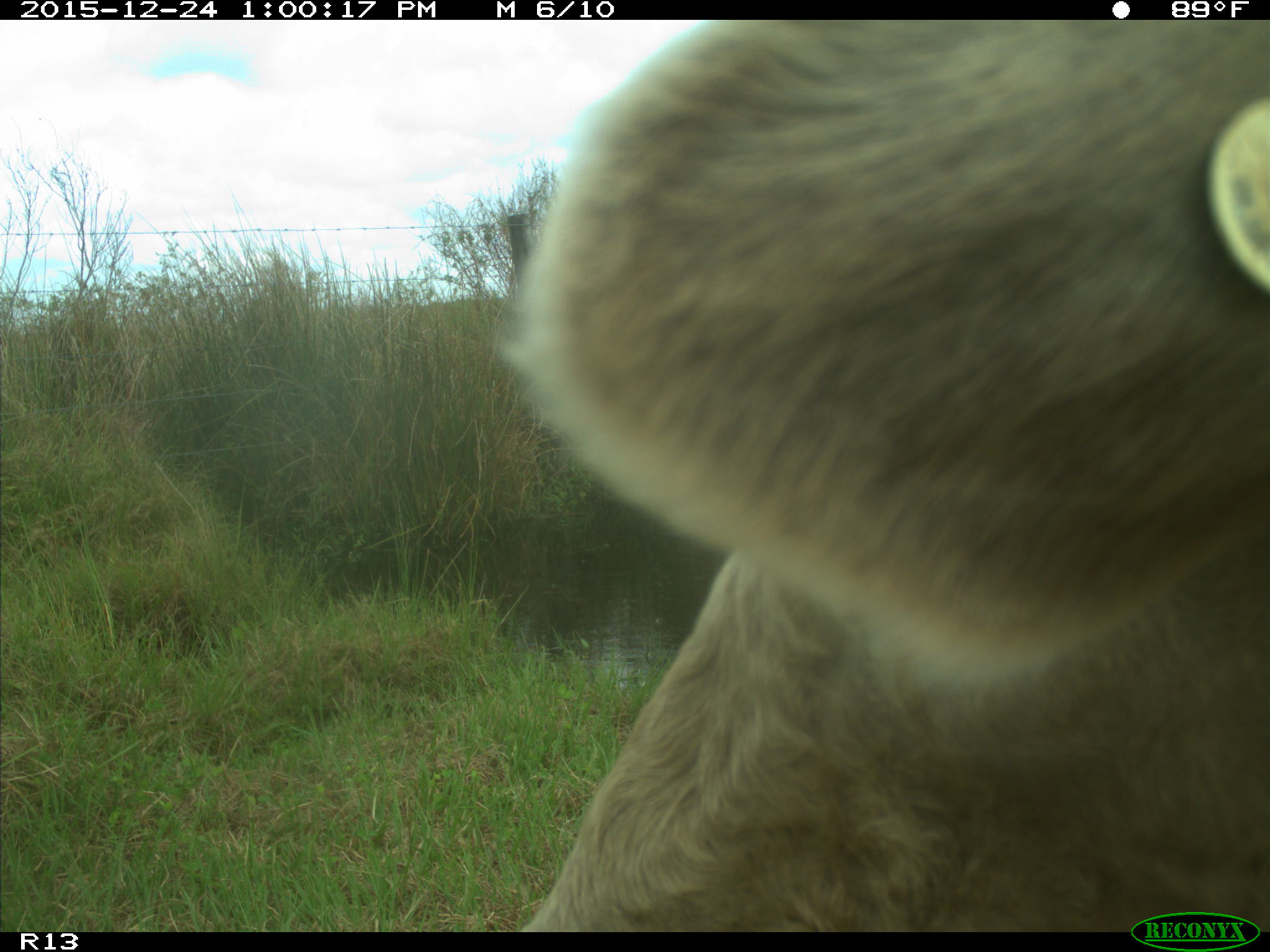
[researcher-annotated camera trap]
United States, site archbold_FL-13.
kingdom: Animalia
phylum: Chordata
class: Mammalia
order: Artiodactyla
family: Bovidae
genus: Bos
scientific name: Bos taurus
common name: domestic cow